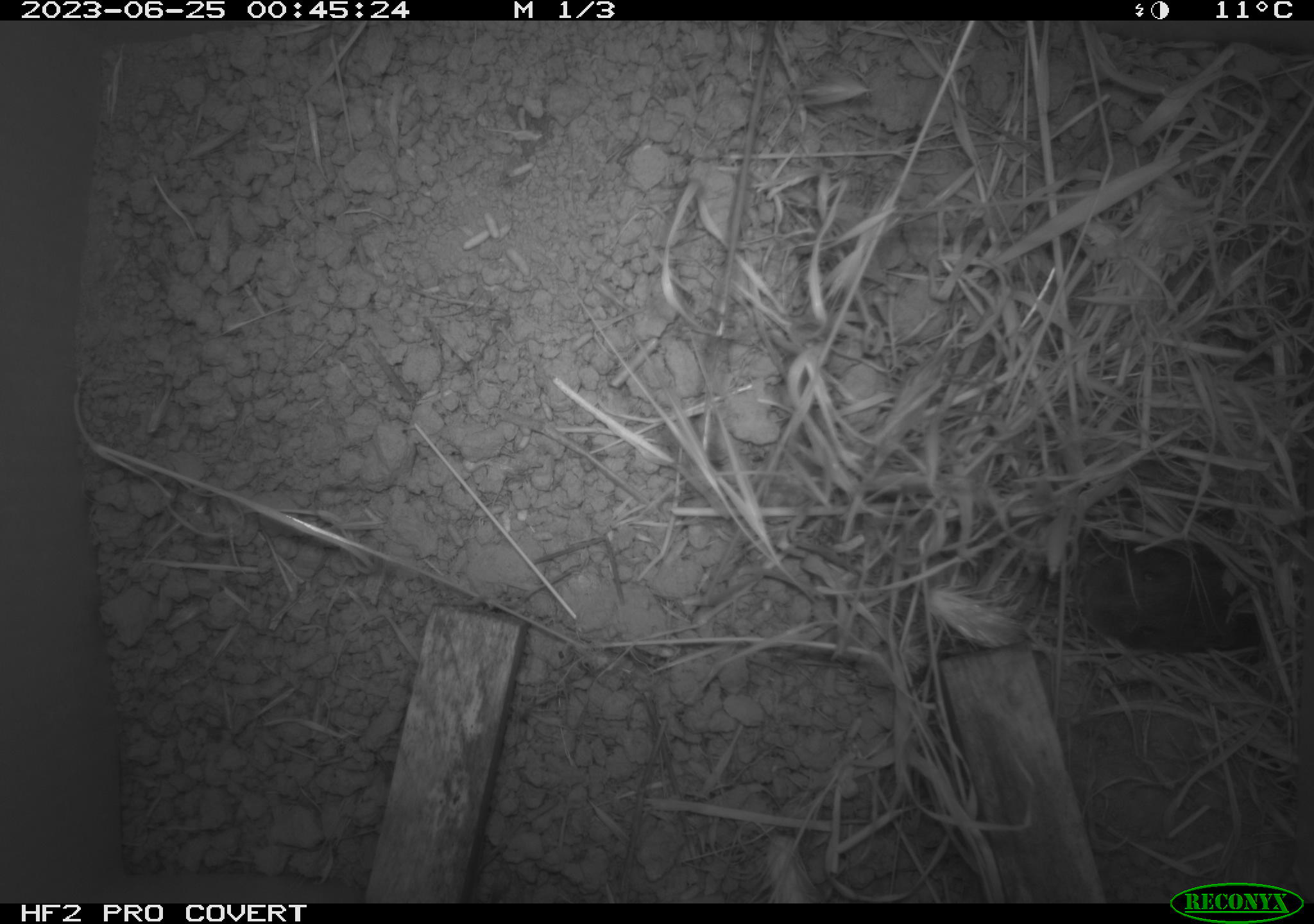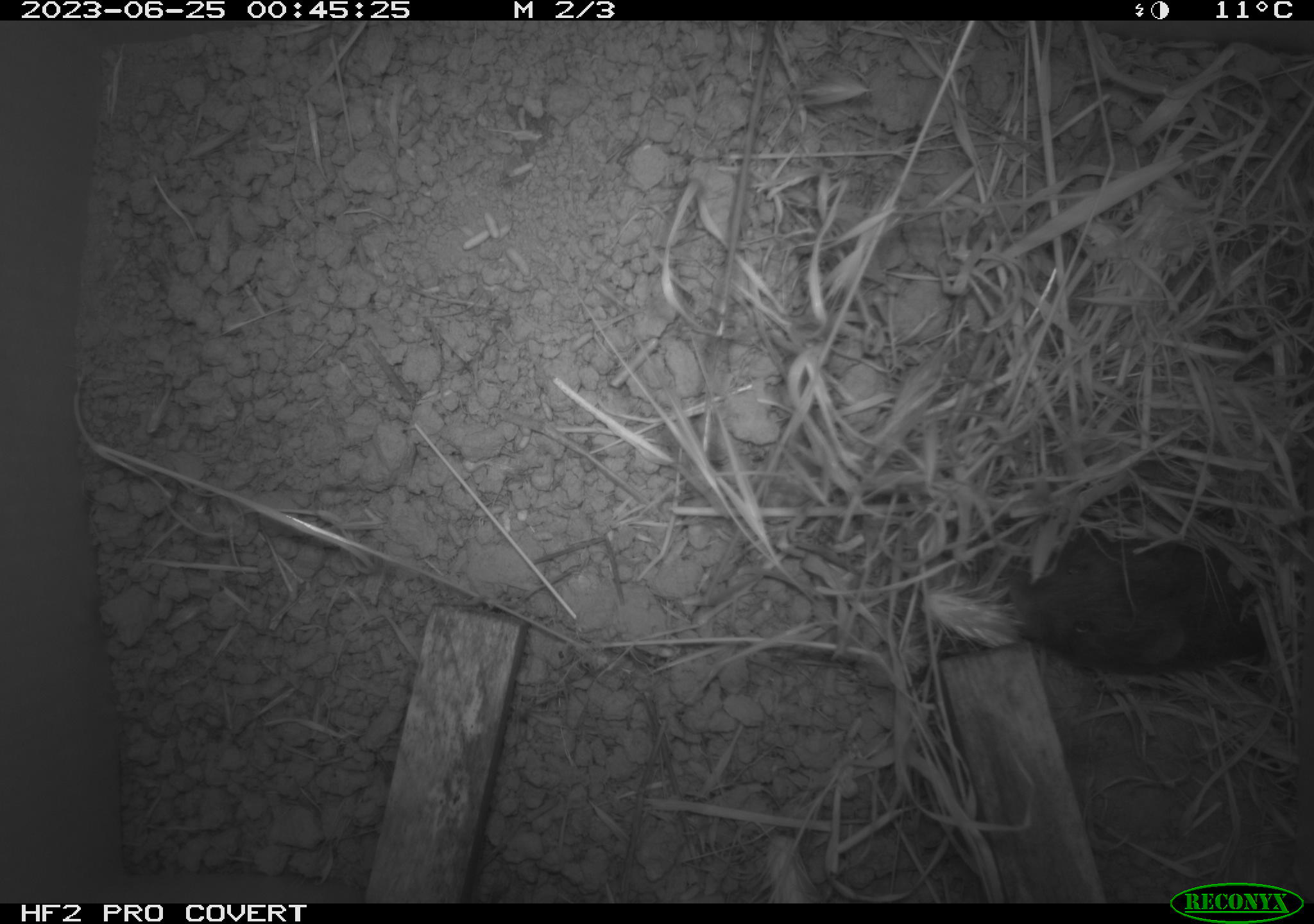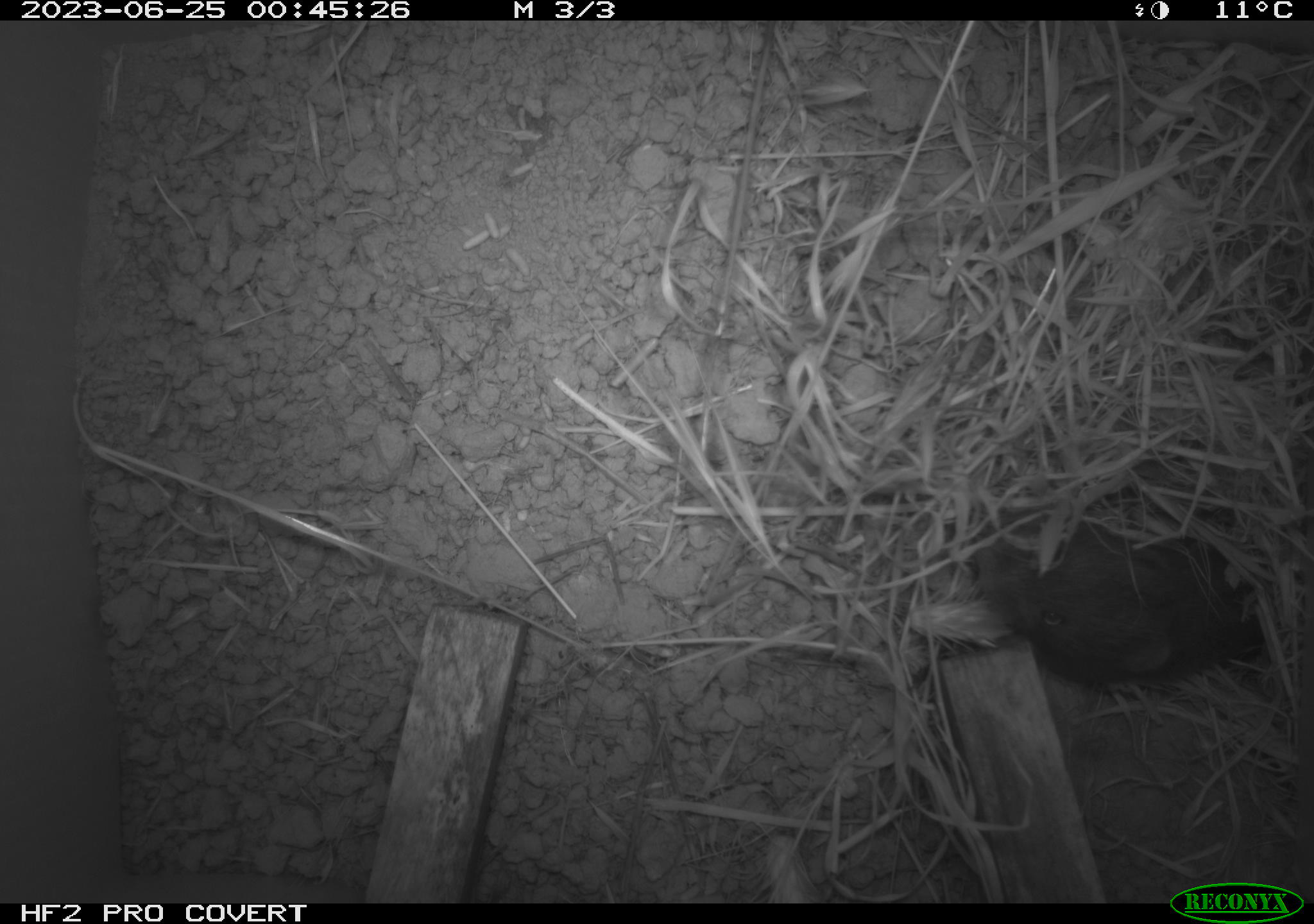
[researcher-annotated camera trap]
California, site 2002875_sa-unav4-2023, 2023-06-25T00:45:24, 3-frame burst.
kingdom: Animalia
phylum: Chordata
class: Mammalia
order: Rodentia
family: Cricetidae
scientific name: Arvicolinae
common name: voles, lemmings, and muskrats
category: arvicolinae subfamily